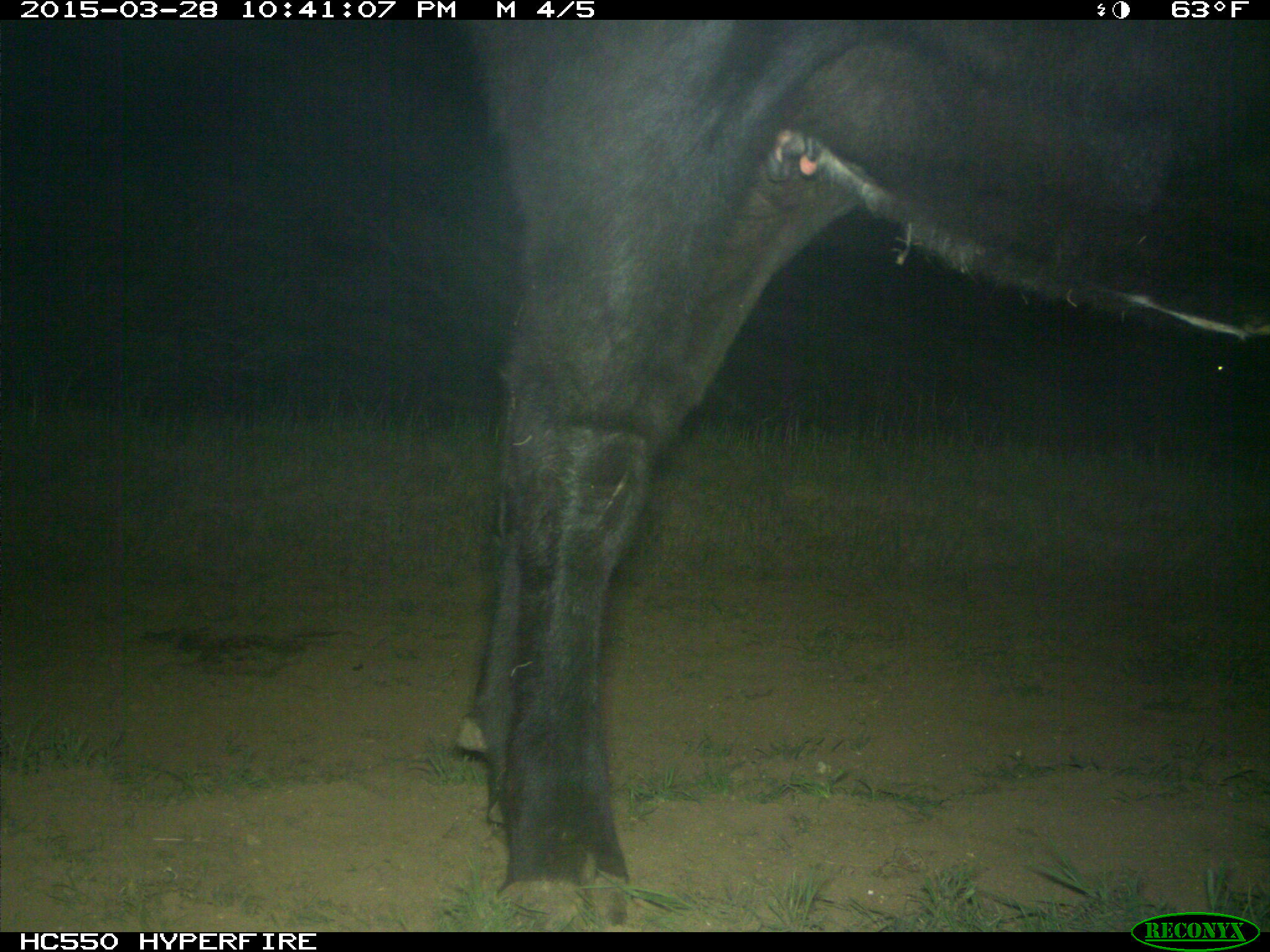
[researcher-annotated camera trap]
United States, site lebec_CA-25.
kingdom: Animalia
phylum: Chordata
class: Mammalia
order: Artiodactyla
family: Bovidae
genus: Bos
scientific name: Bos taurus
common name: domestic cow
Bos taurus (domestic cow).